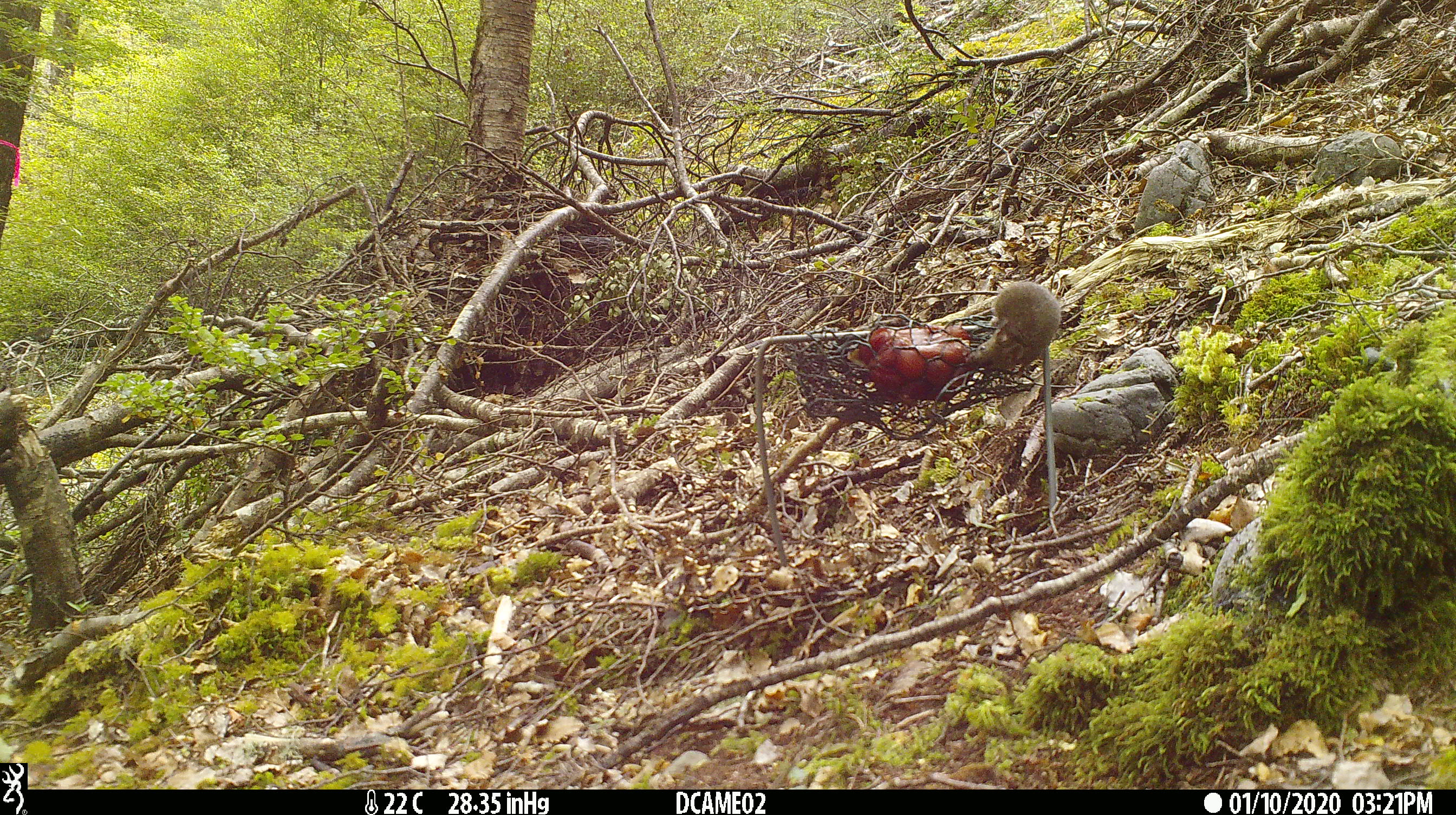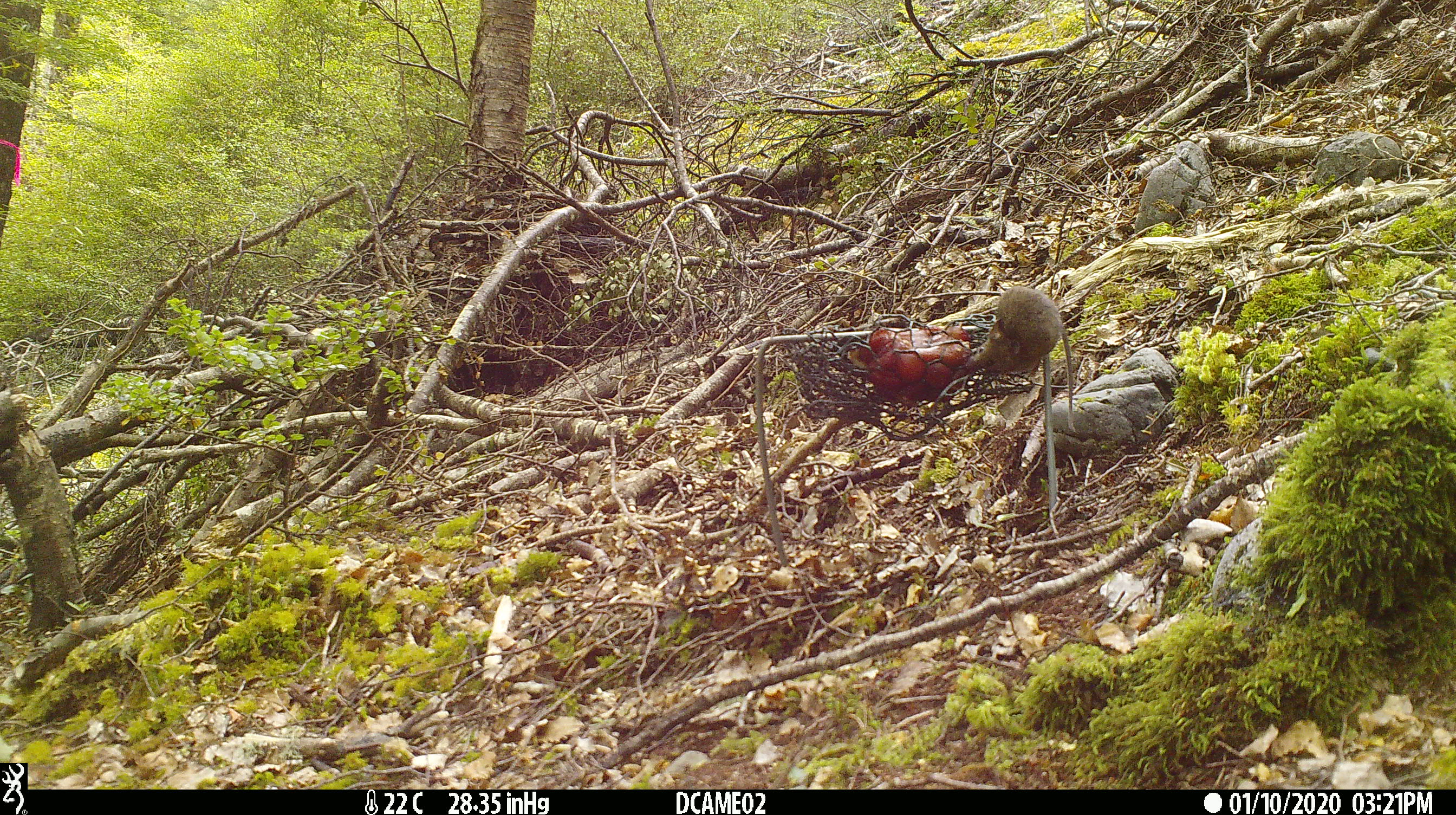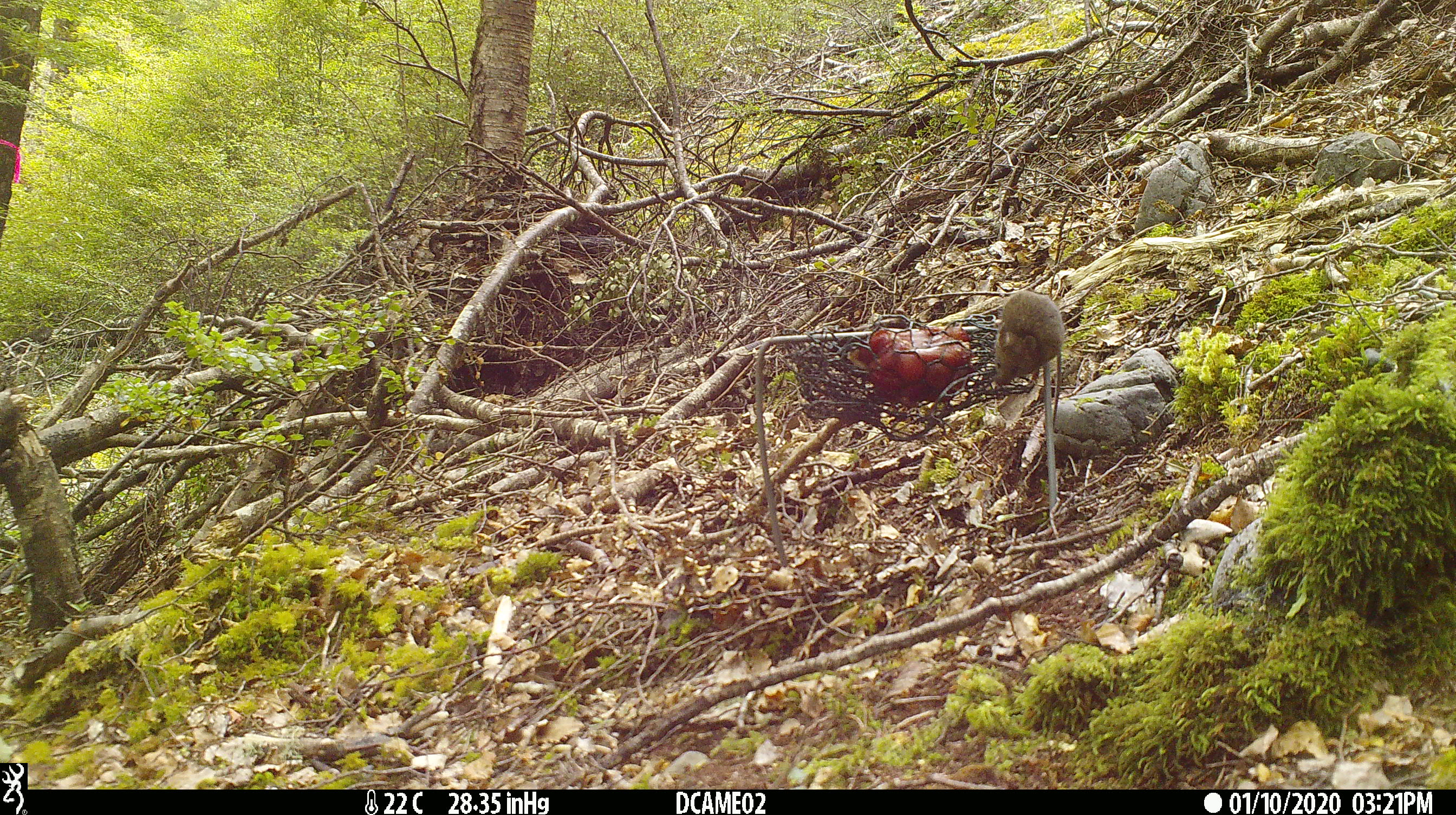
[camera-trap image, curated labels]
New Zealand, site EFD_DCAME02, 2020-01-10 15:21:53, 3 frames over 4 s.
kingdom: Animalia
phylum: Chordata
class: Mammalia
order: Rodentia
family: Muridae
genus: Mus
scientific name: Mus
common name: mouse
Mouse (Mus).